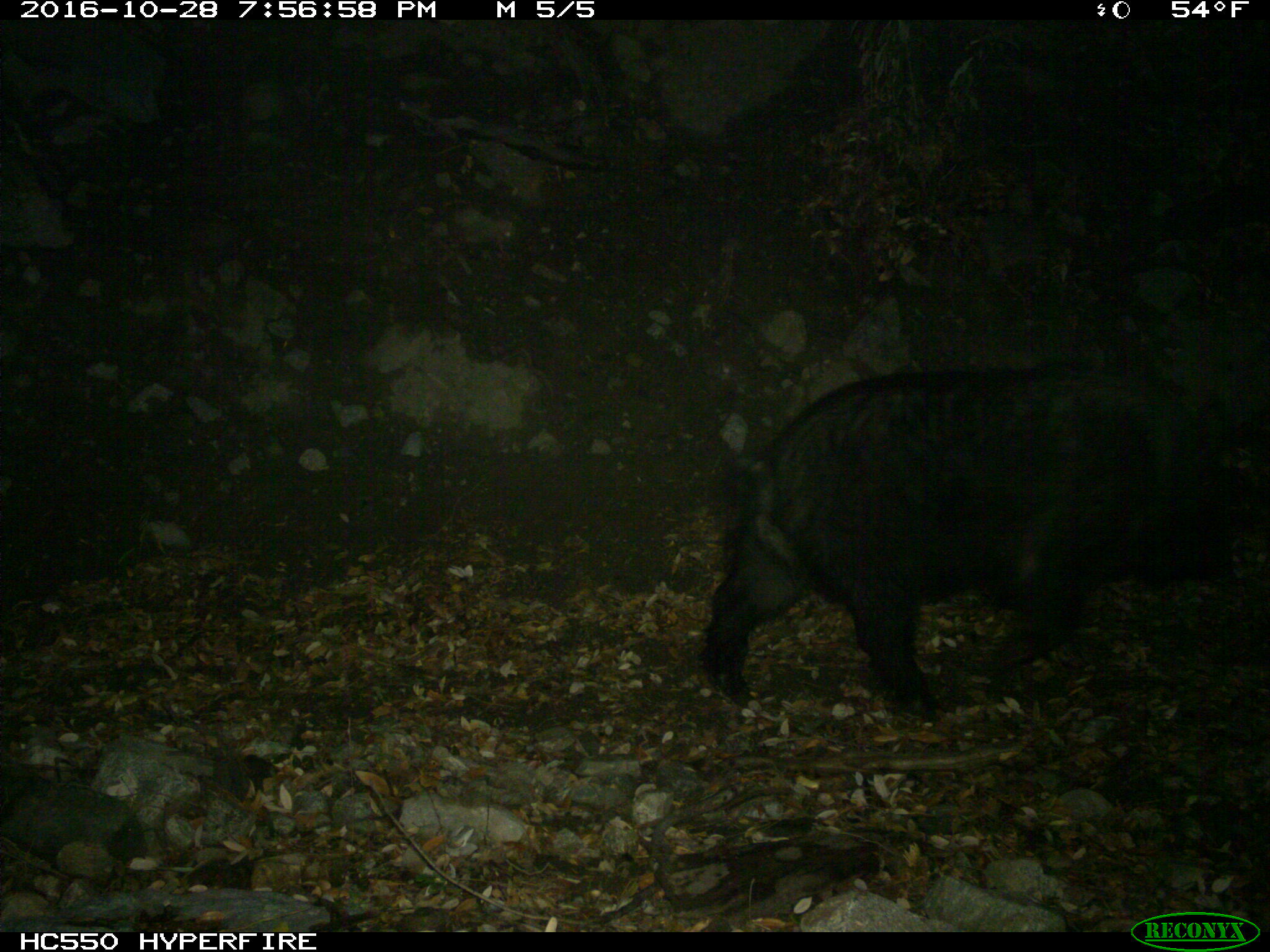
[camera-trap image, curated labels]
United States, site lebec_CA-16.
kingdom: Animalia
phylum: Chordata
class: Mammalia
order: Artiodactyla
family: Suidae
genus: Sus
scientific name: Sus scrofa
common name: wild boar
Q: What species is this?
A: Sus scrofa (wild boar).